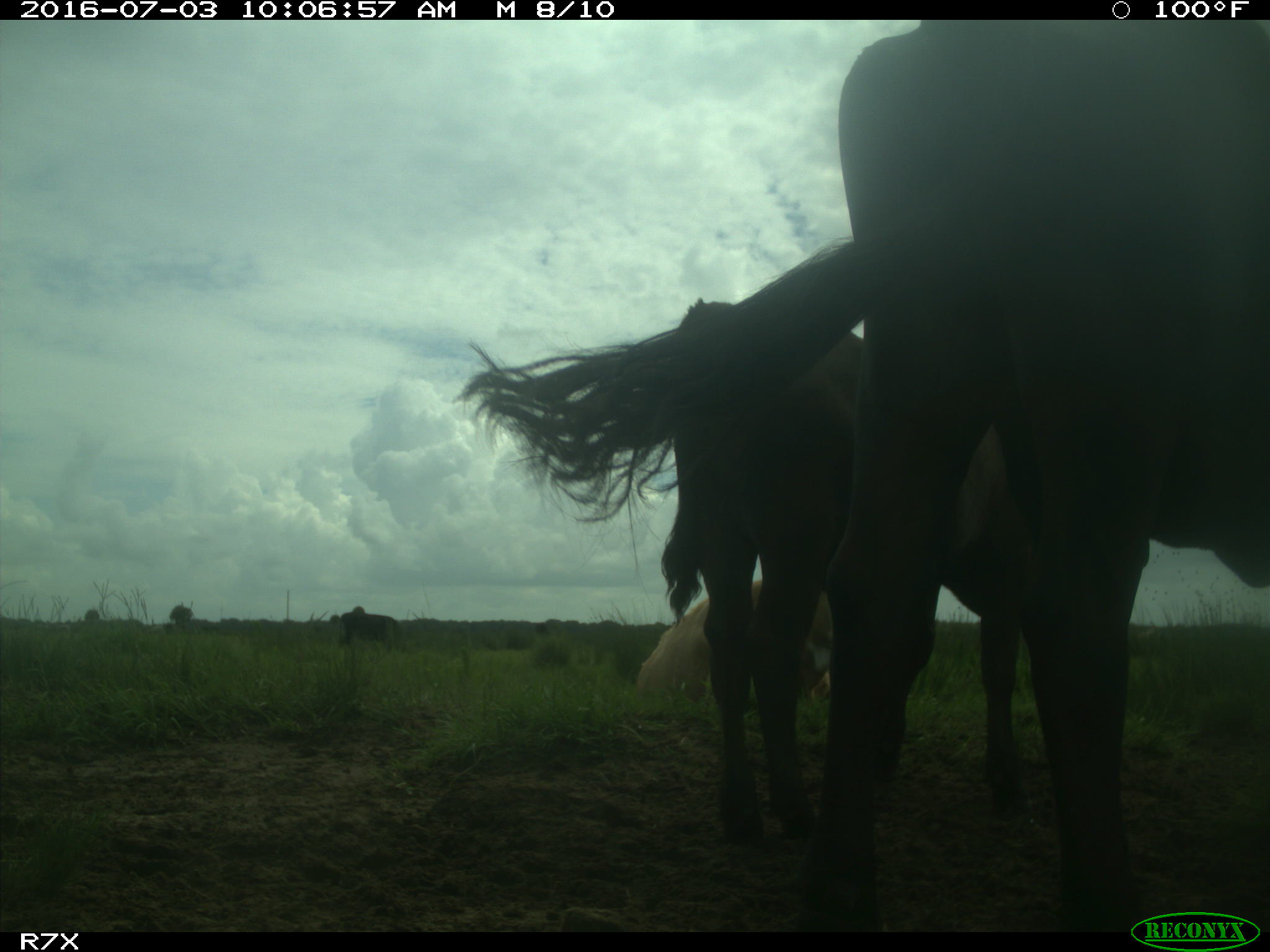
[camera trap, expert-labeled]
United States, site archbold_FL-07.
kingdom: Animalia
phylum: Chordata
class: Mammalia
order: Artiodactyla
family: Bovidae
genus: Bos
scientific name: Bos taurus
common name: domestic cow